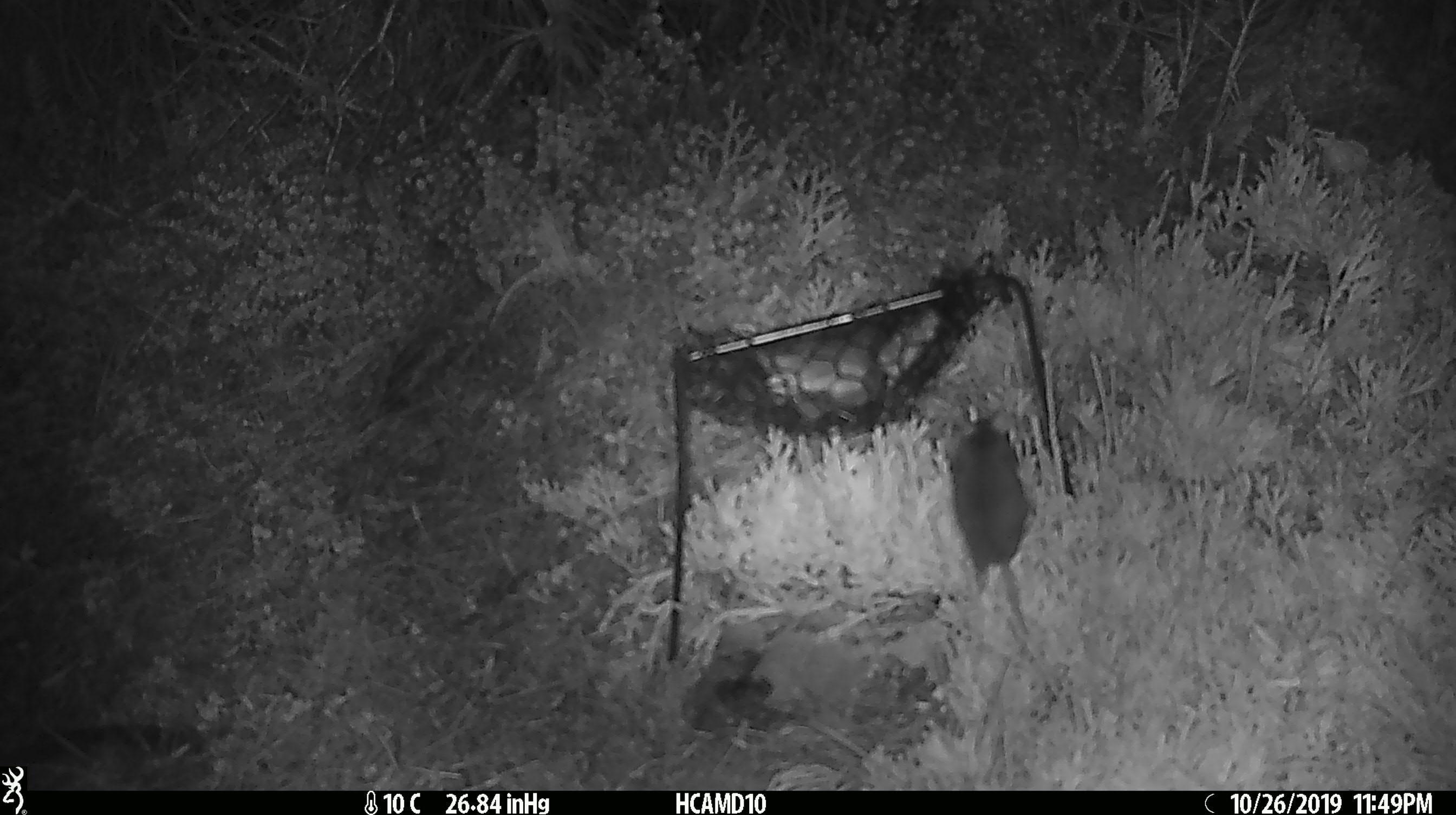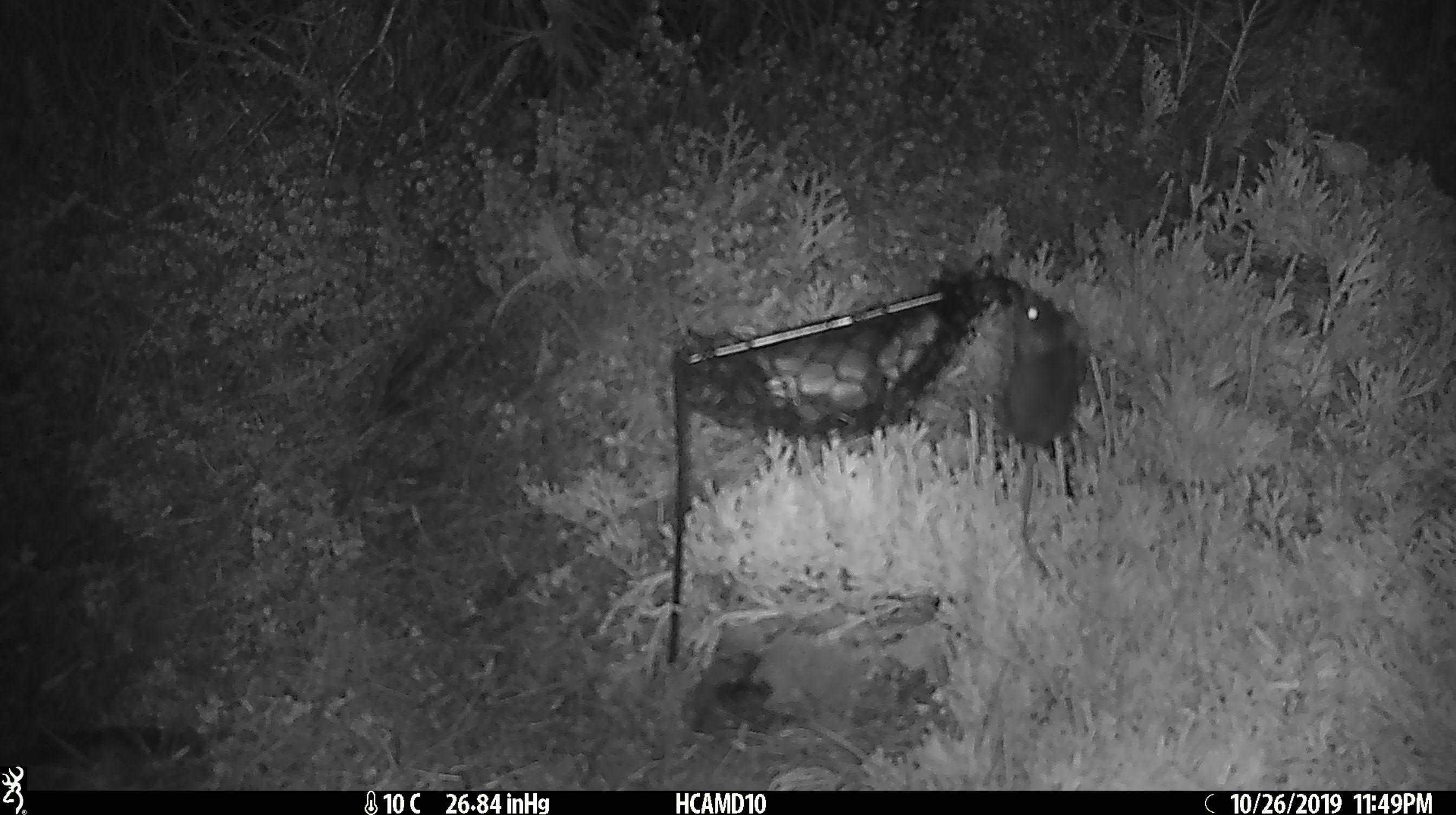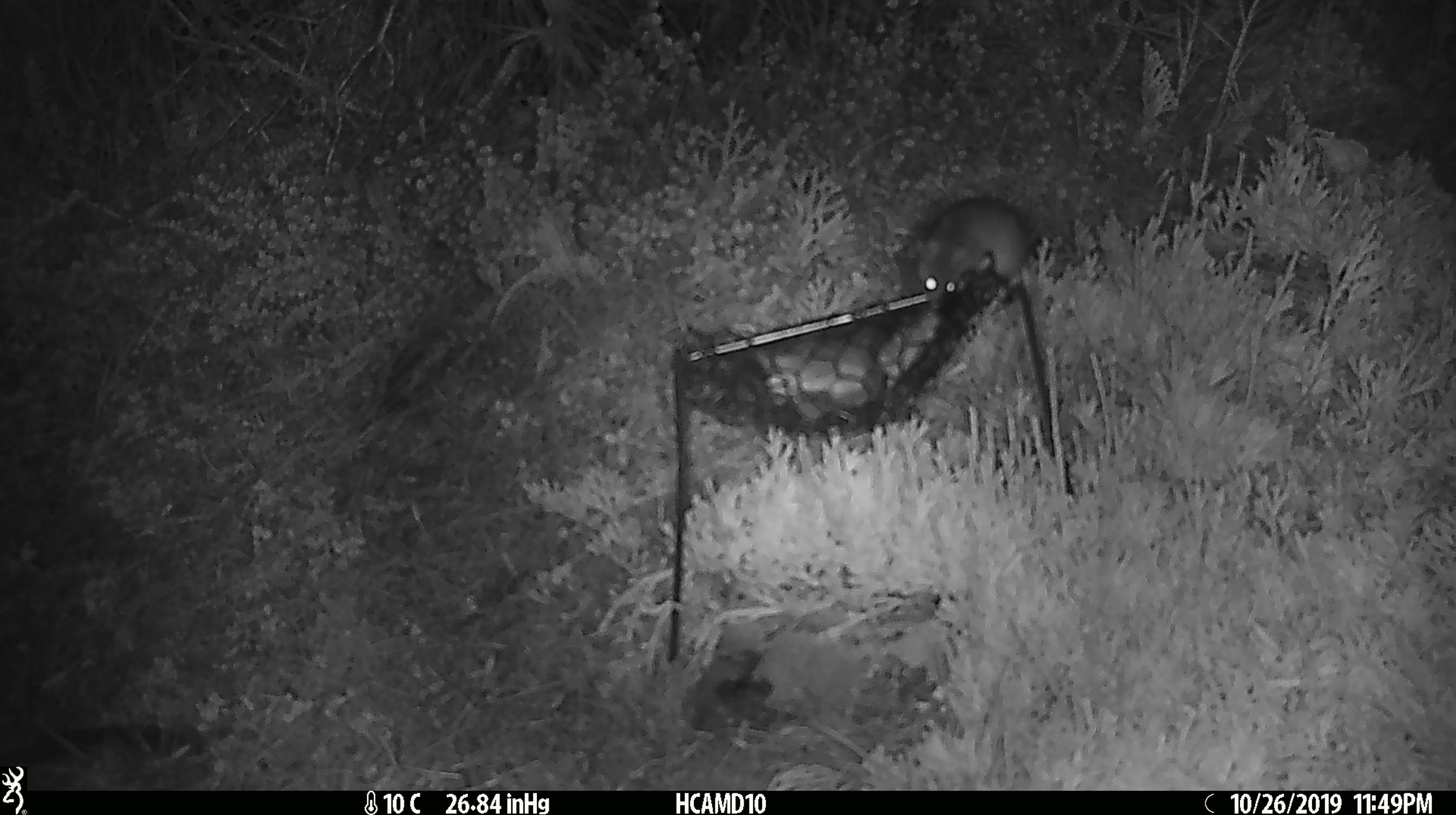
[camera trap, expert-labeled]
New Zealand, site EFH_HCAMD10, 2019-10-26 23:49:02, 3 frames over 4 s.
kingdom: Animalia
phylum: Chordata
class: Mammalia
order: Rodentia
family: Muridae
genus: Mus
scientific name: Mus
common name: mouse